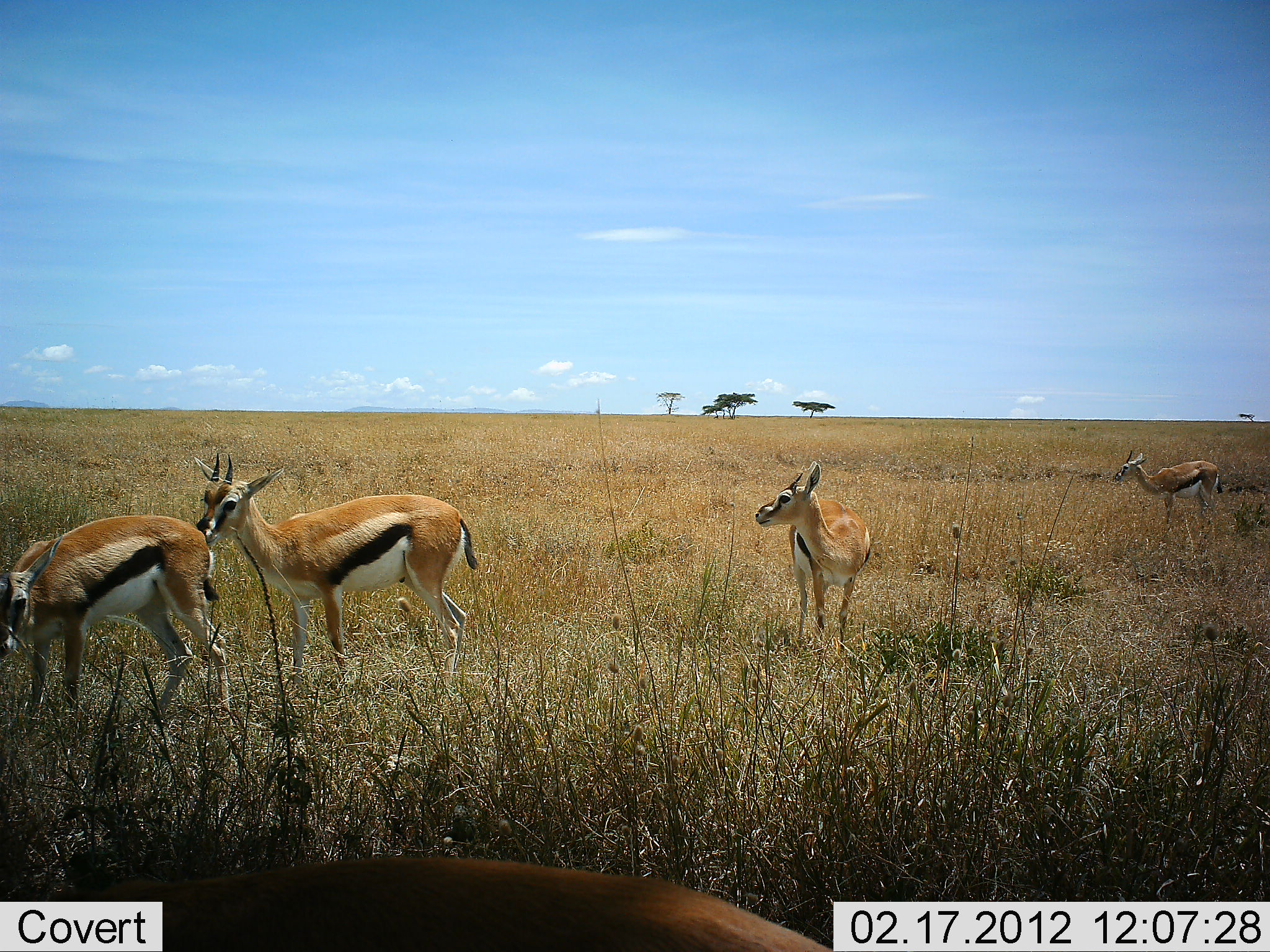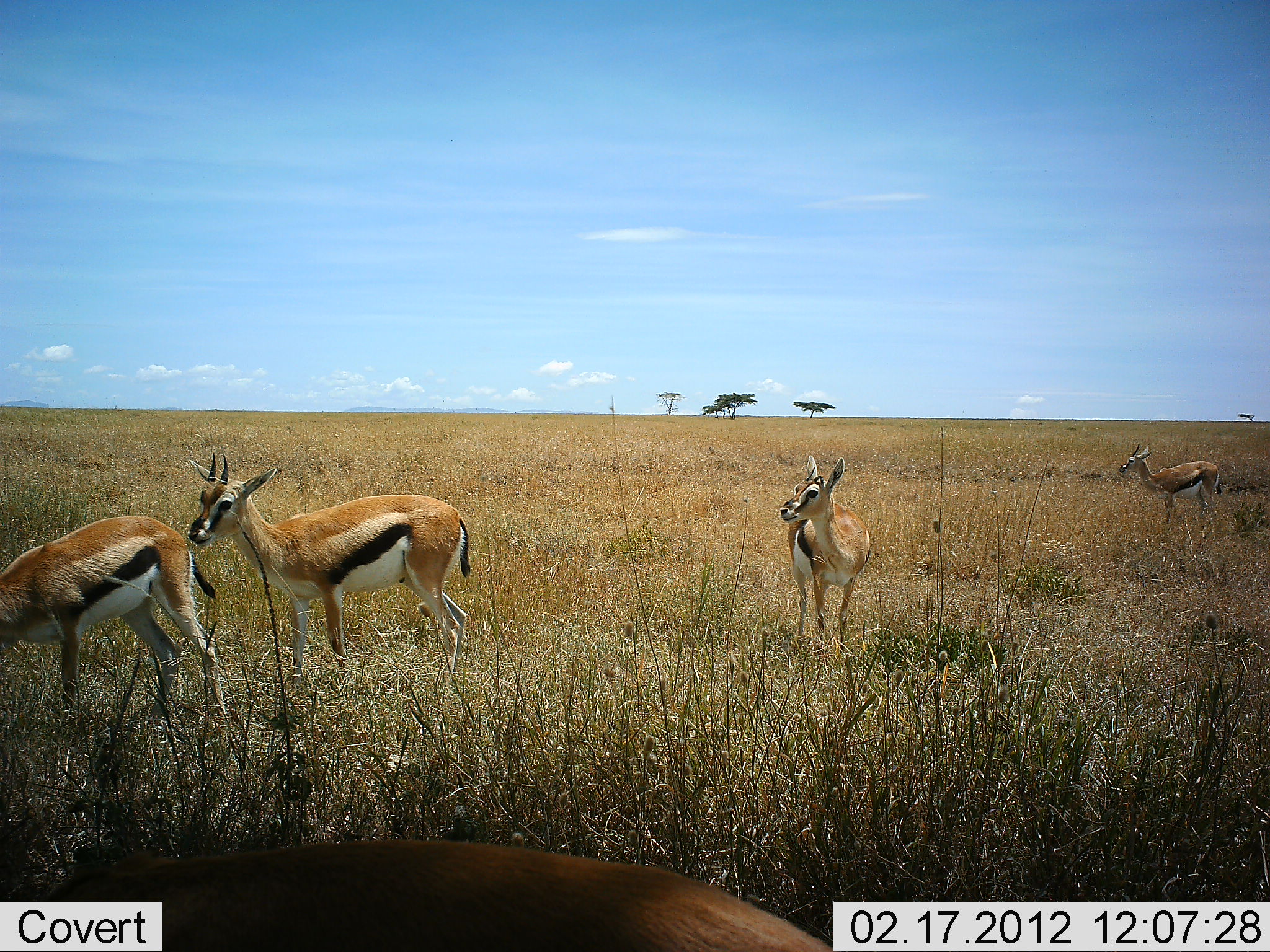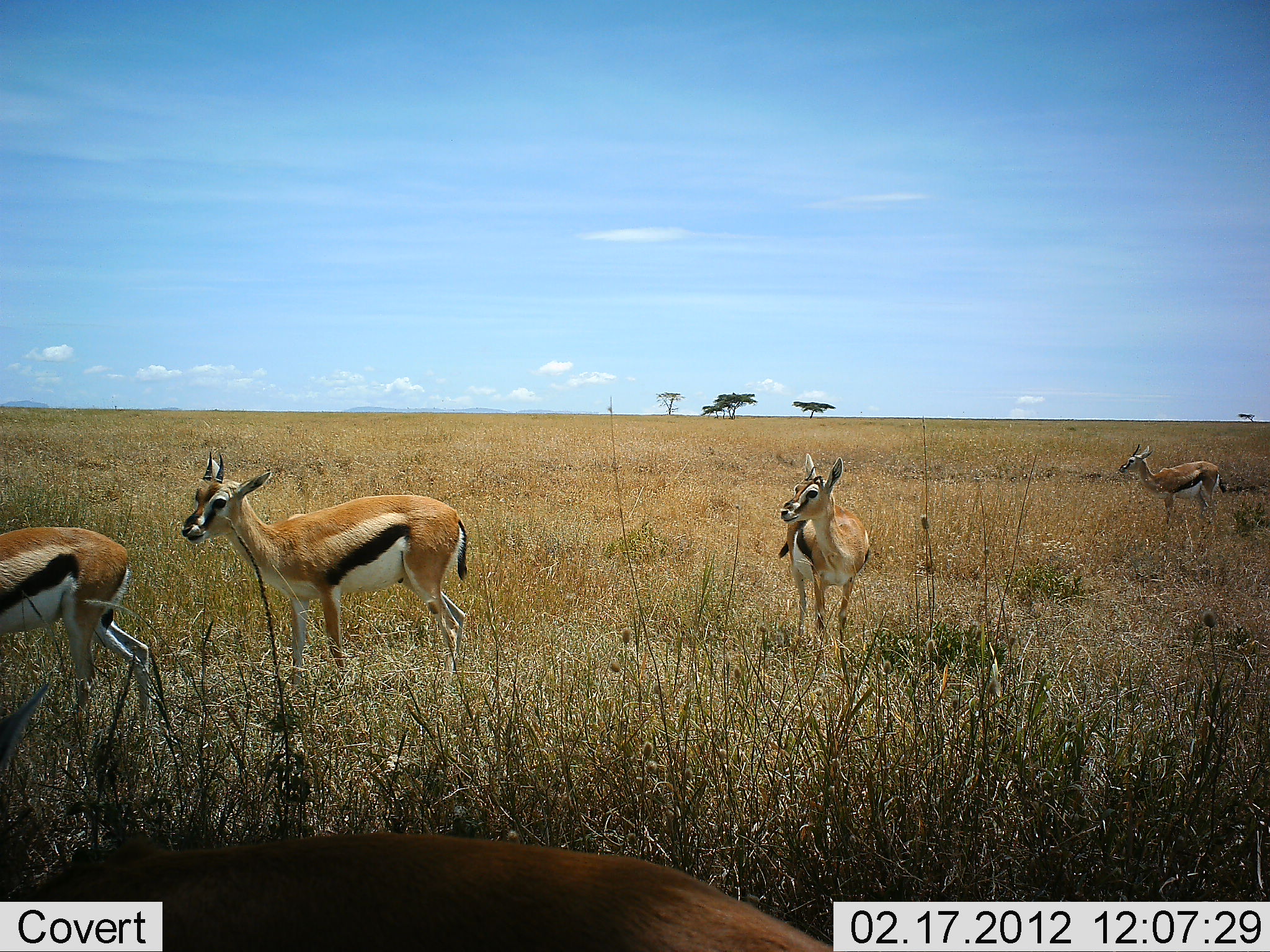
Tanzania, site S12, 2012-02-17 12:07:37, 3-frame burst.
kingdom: Animalia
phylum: Chordata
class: Mammalia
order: Artiodactyla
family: Bovidae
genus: Eudorcas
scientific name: Eudorcas thomsonii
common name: thomson's gazelle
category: gazellethomsons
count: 4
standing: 95%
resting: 5%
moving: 0%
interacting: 0%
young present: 0%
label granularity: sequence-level